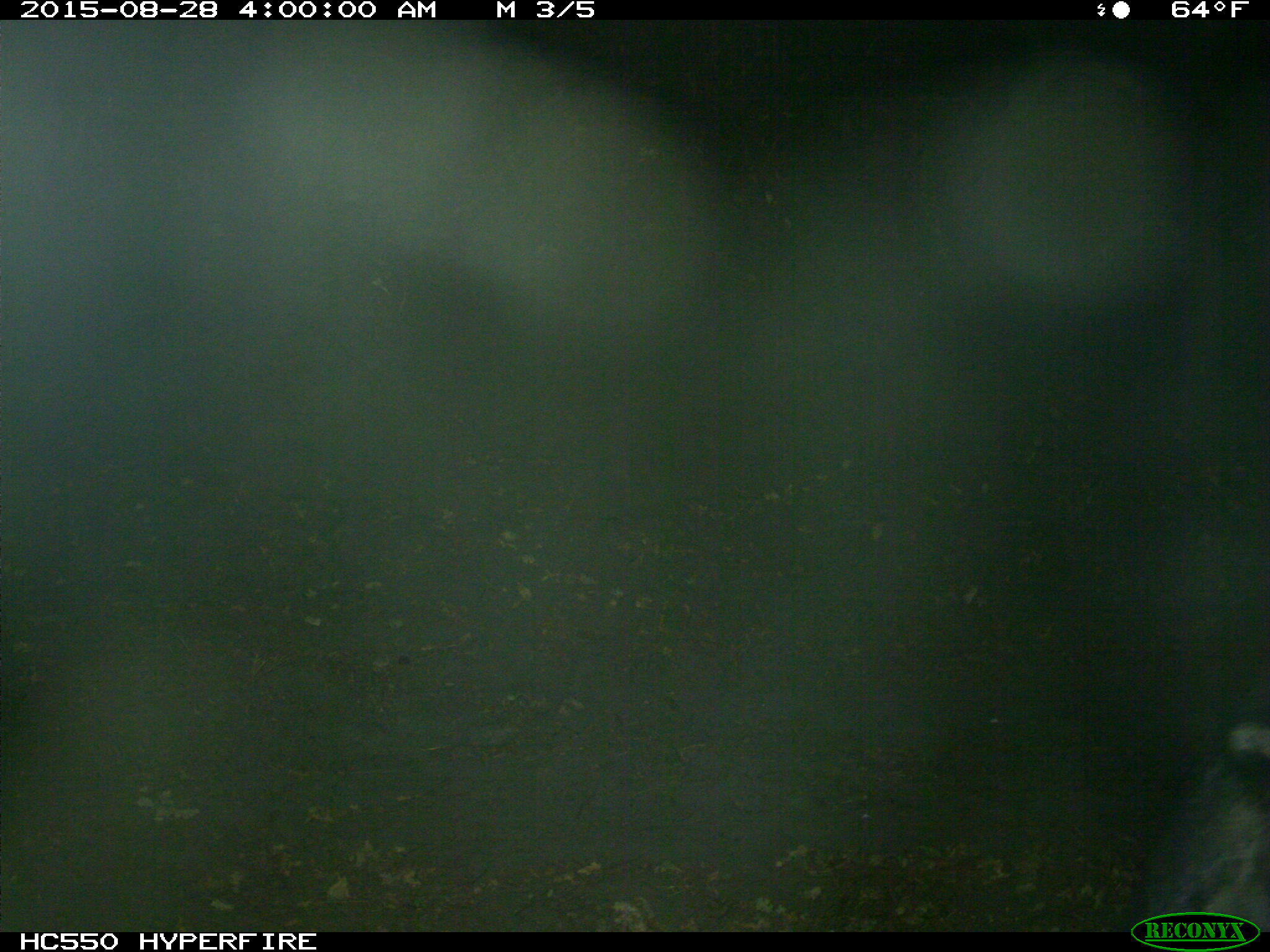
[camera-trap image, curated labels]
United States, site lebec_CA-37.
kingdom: Animalia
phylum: Chordata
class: Mammalia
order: Artiodactyla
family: Suidae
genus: Sus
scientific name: Sus scrofa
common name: wild boar